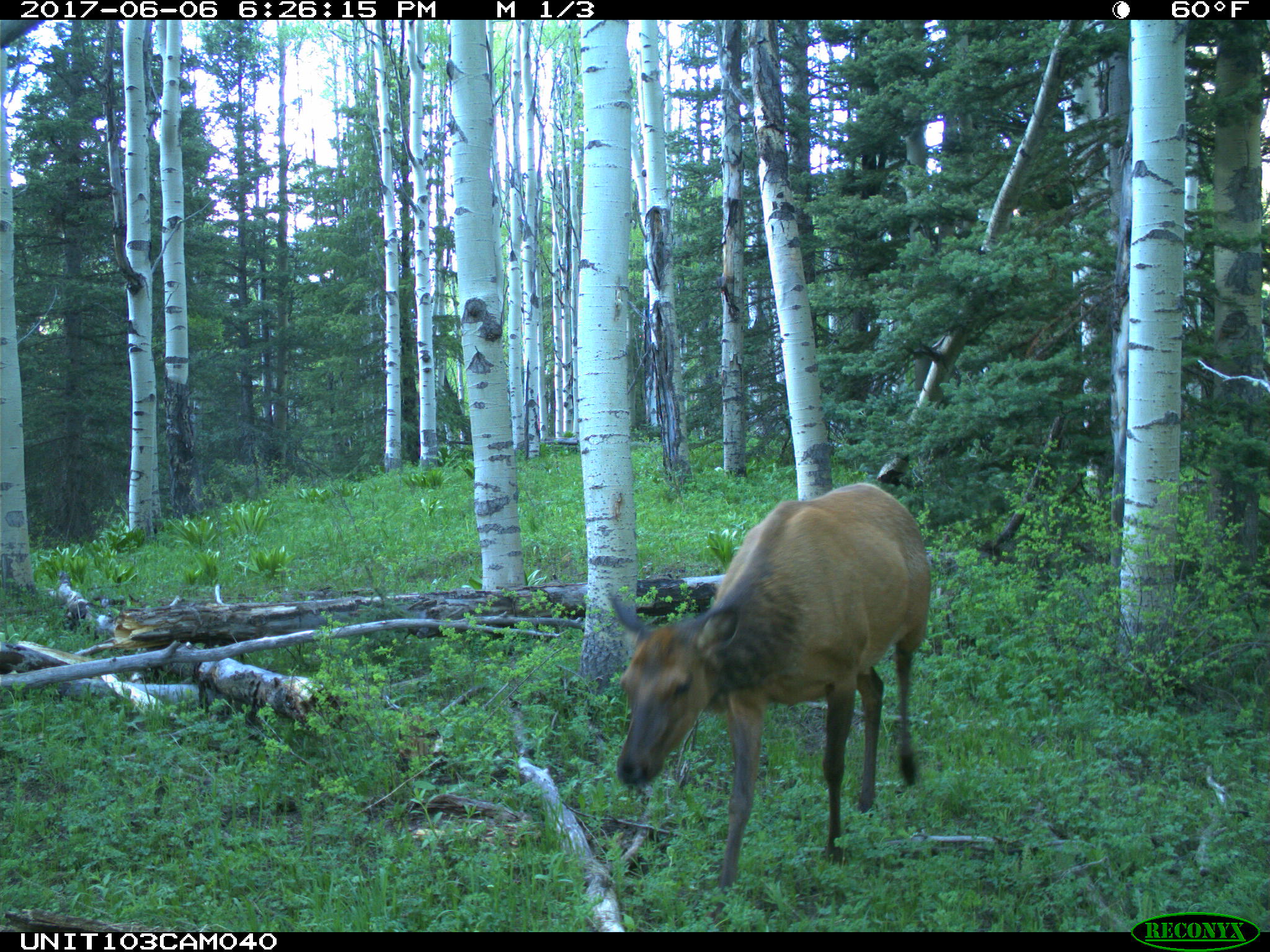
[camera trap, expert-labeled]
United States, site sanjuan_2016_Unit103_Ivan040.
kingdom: Animalia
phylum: Chordata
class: Mammalia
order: Artiodactyla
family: Cervidae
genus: Cervus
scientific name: Cervus elaphus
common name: red deer